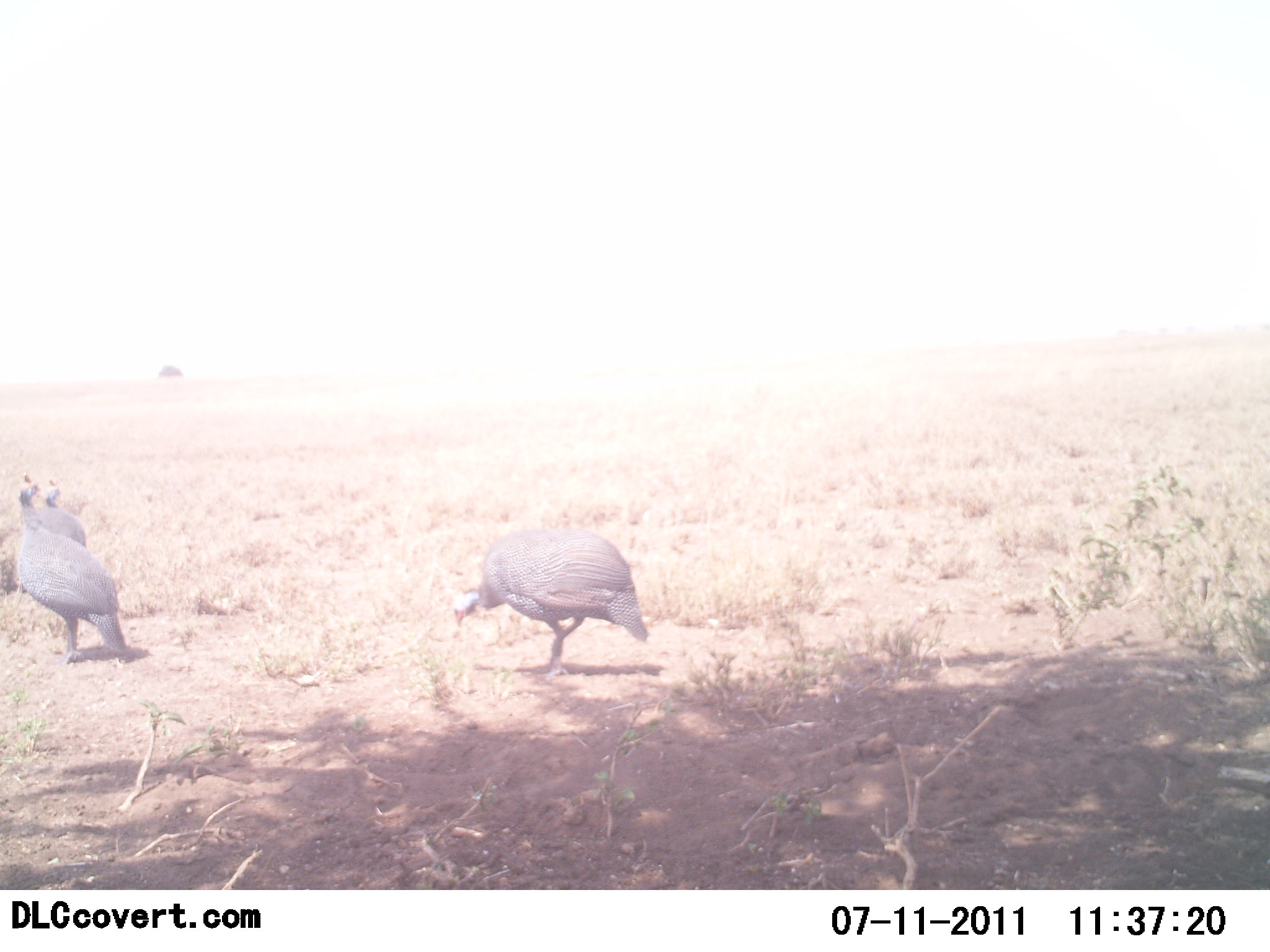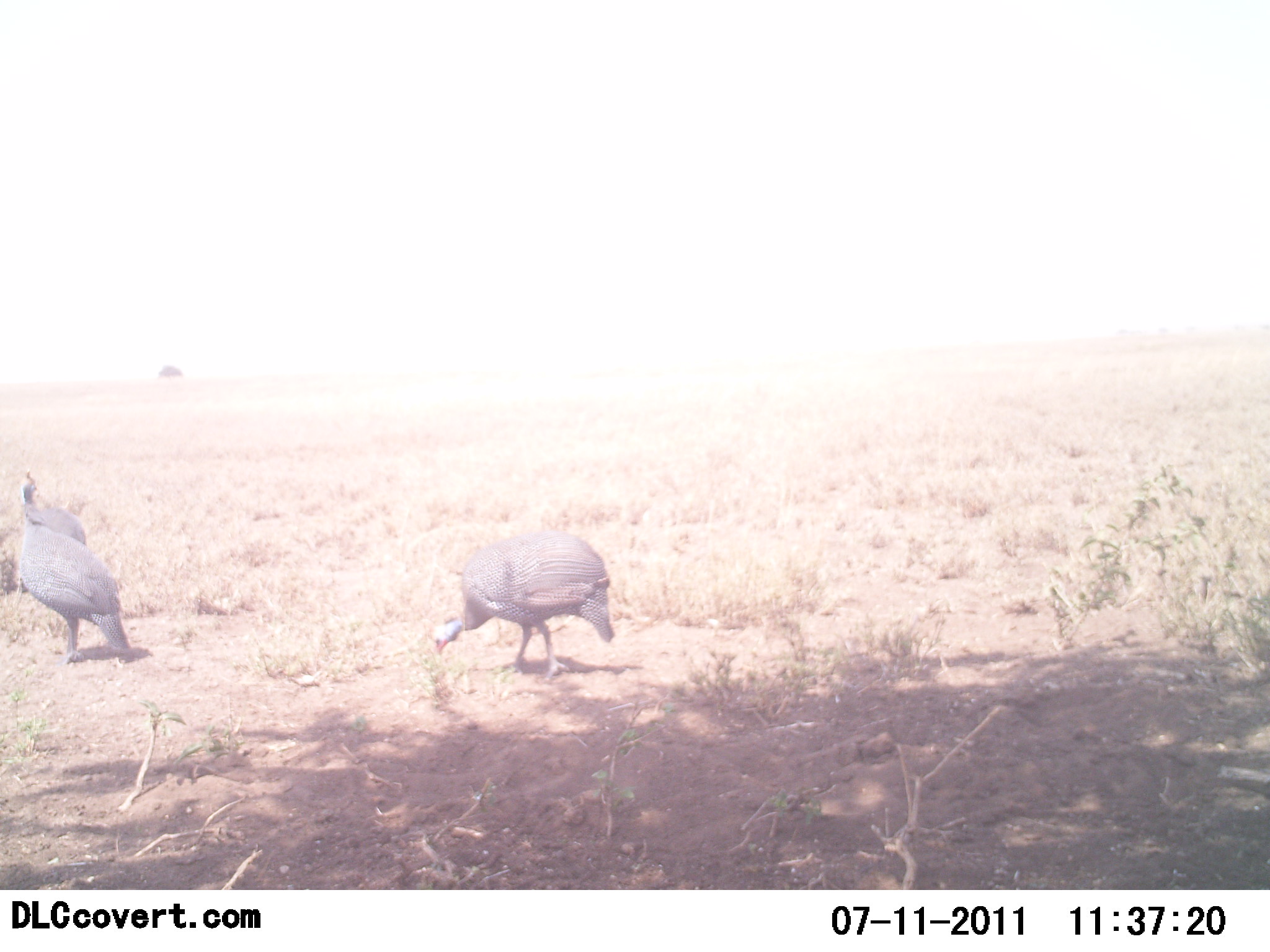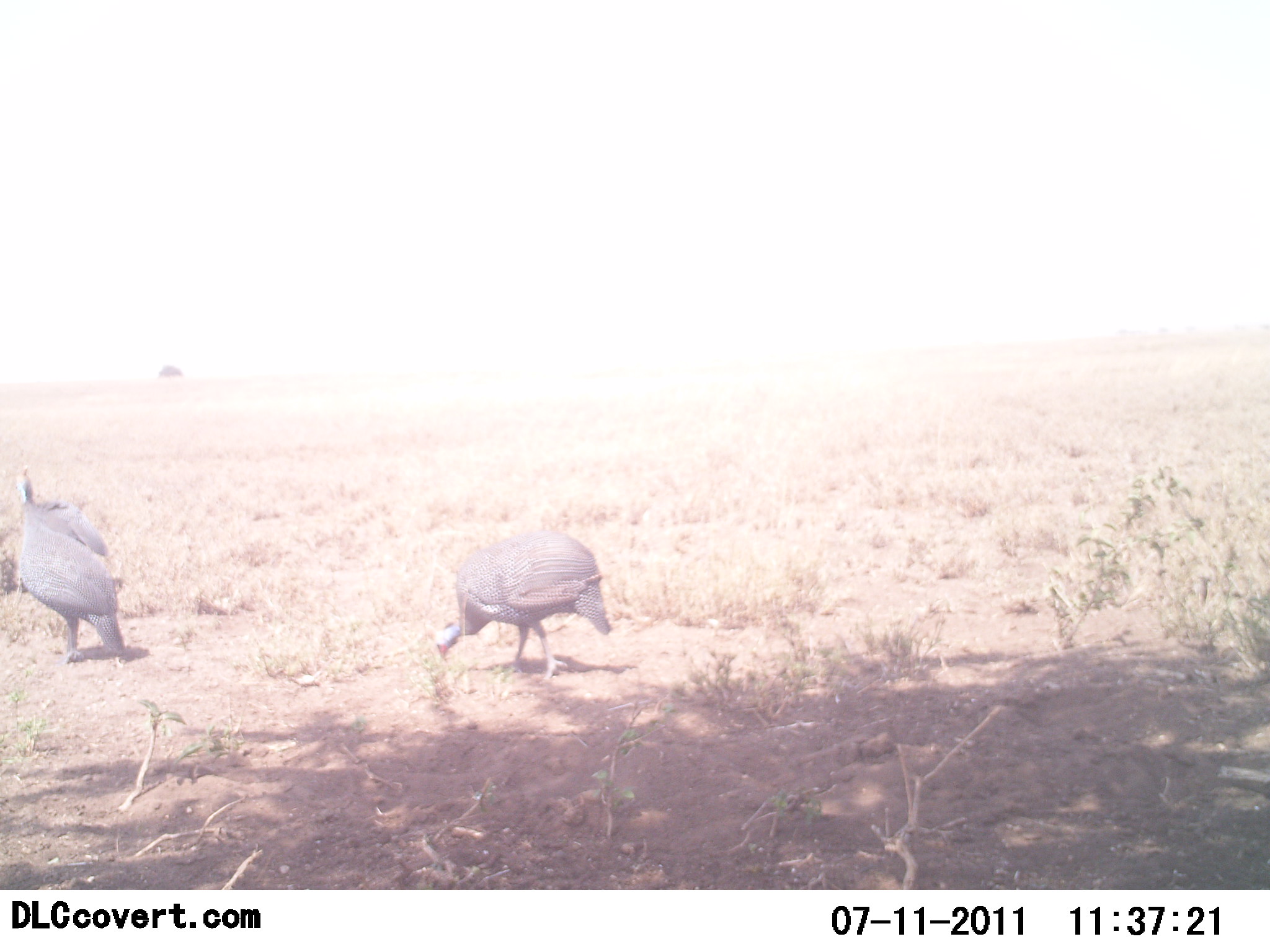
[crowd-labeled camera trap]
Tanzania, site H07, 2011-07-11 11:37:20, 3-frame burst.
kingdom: Animalia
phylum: Chordata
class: Aves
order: Galliformes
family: Numididae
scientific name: Numididae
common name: guinea fowl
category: guineafowl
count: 3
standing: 55%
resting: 0%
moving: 18%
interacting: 0%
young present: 0%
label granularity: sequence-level